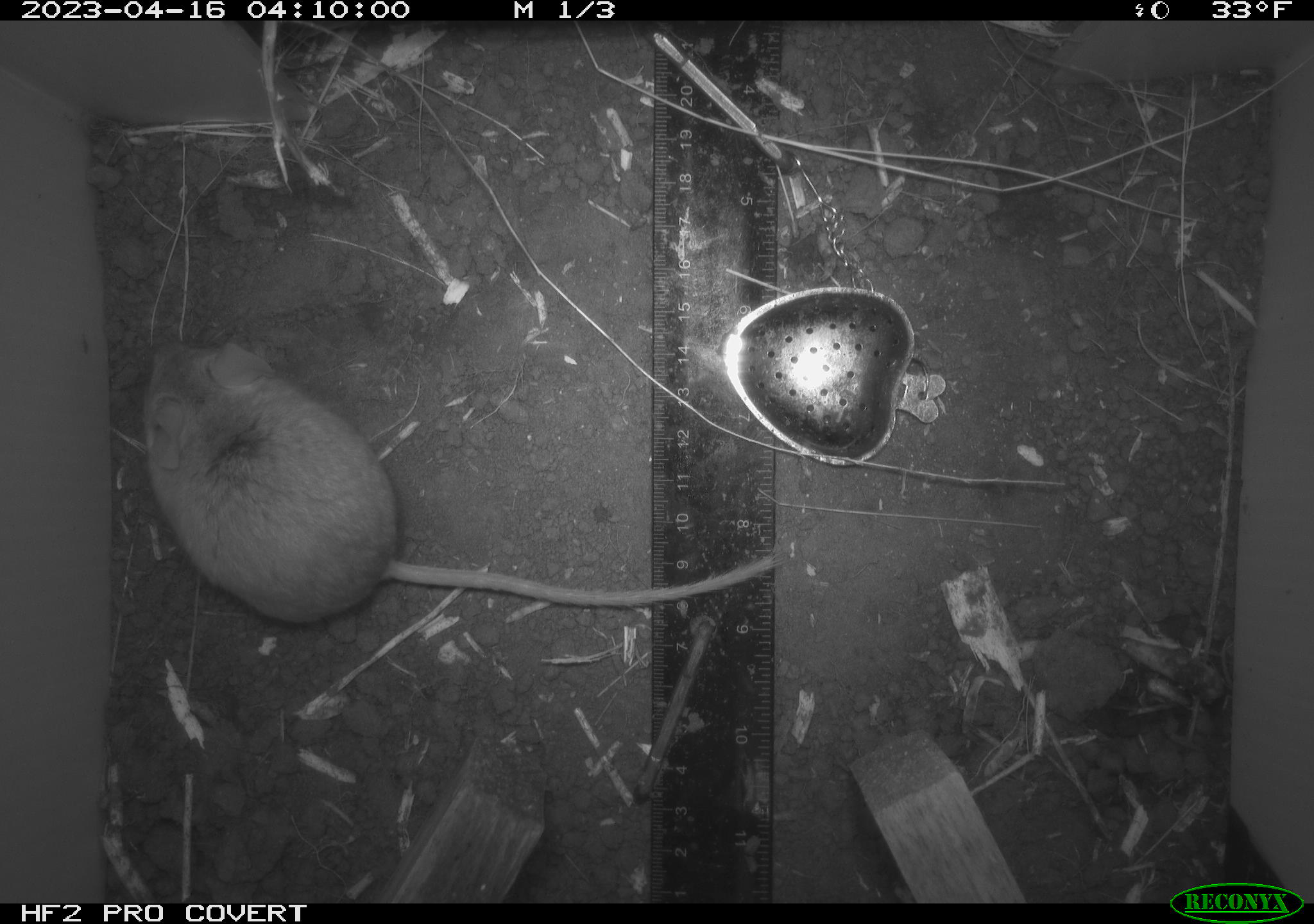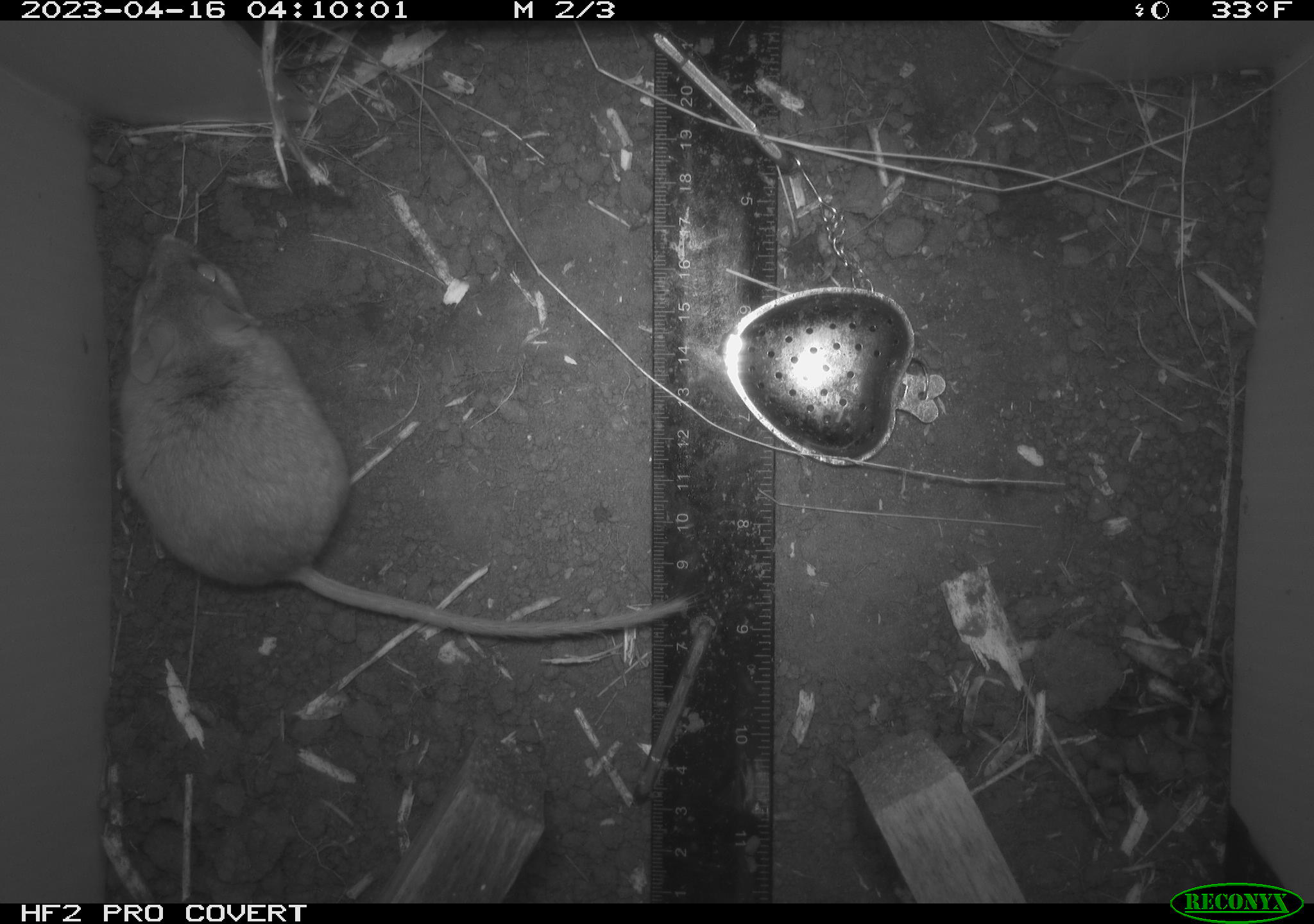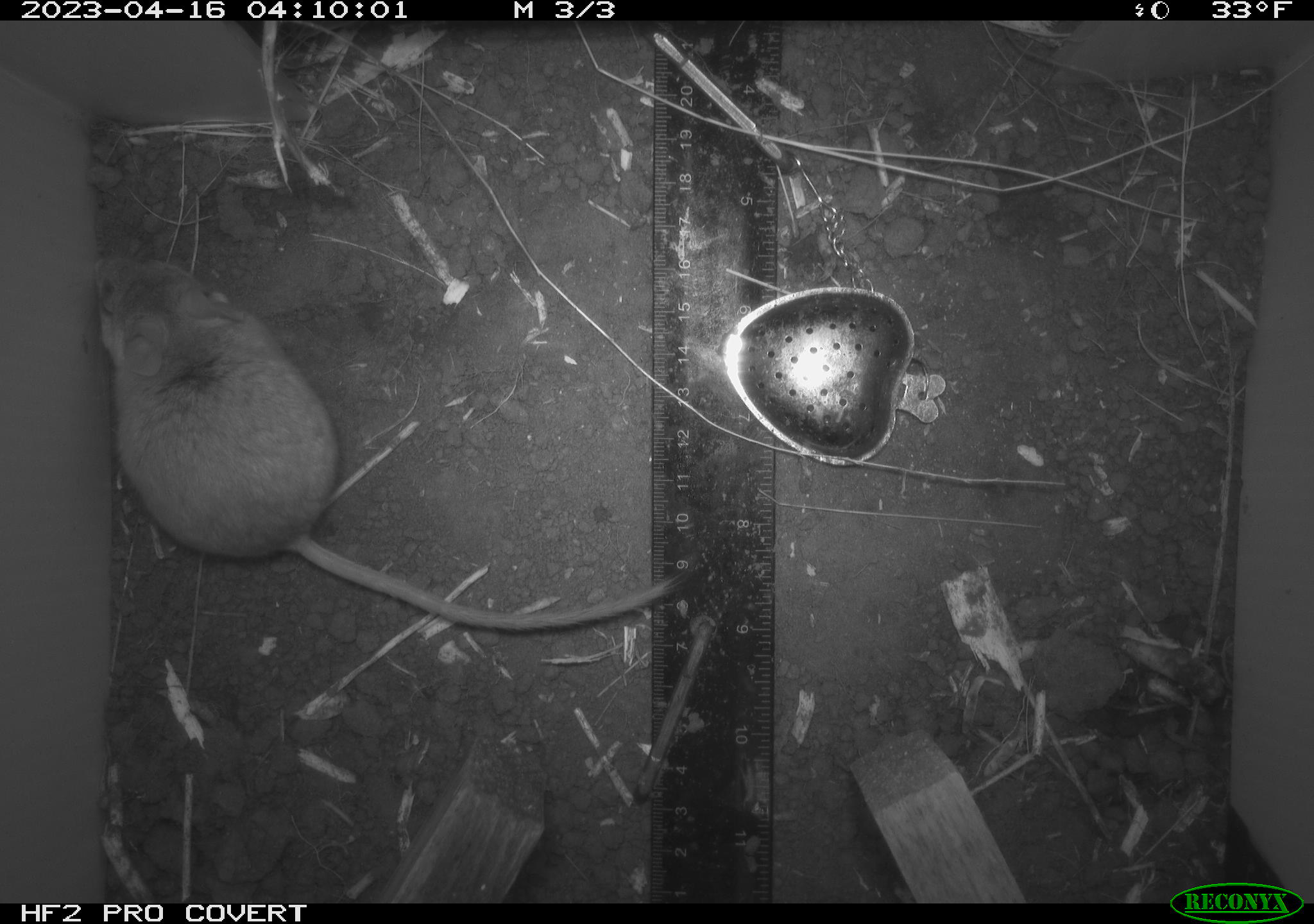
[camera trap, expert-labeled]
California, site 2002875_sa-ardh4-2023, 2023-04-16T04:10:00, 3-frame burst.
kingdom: Animalia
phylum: Chordata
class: Mammalia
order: Rodentia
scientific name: Rodentia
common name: mouse species